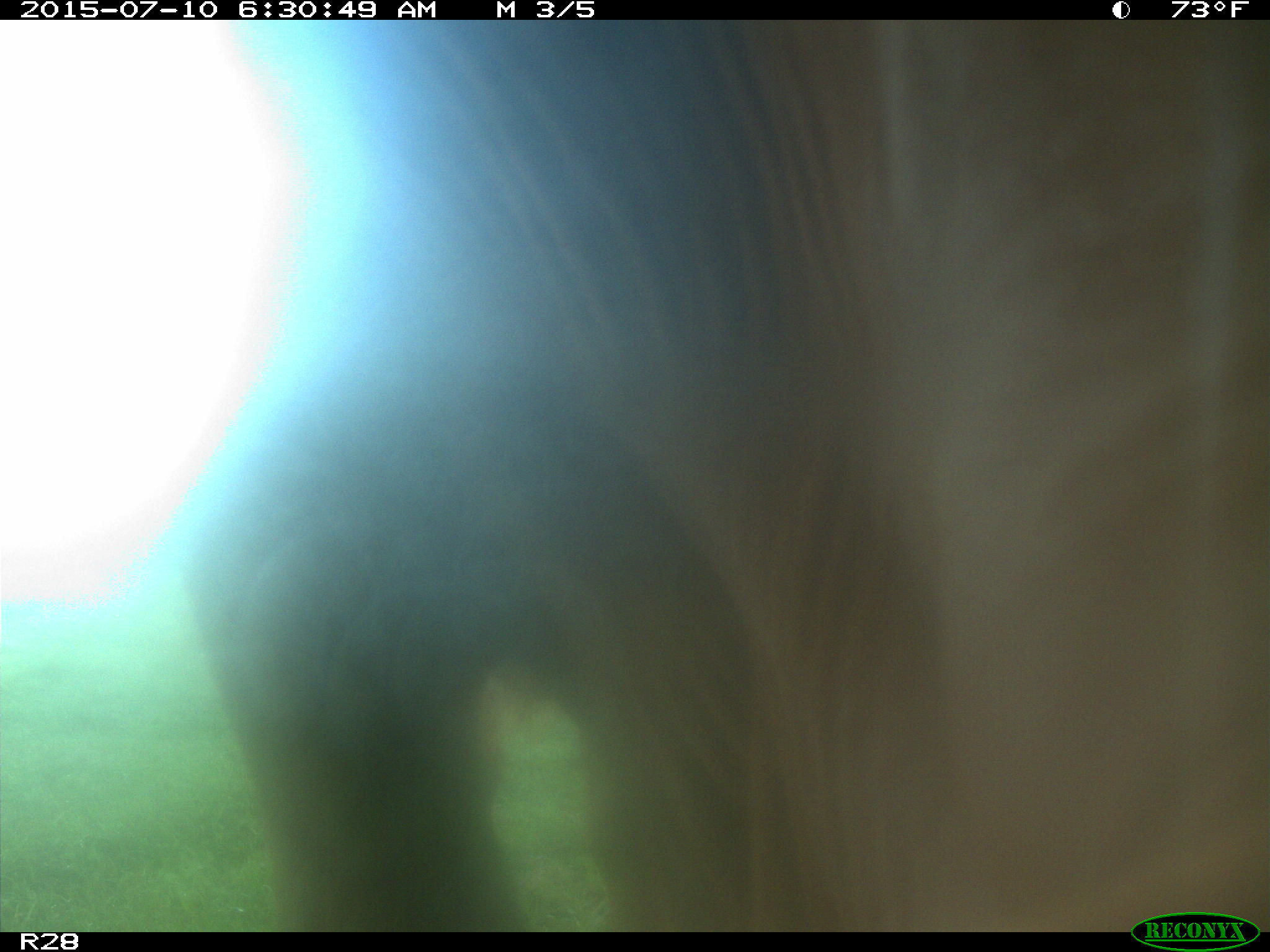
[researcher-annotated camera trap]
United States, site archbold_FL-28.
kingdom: Animalia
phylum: Chordata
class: Mammalia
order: Artiodactyla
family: Bovidae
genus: Bos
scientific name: Bos taurus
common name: domestic cow